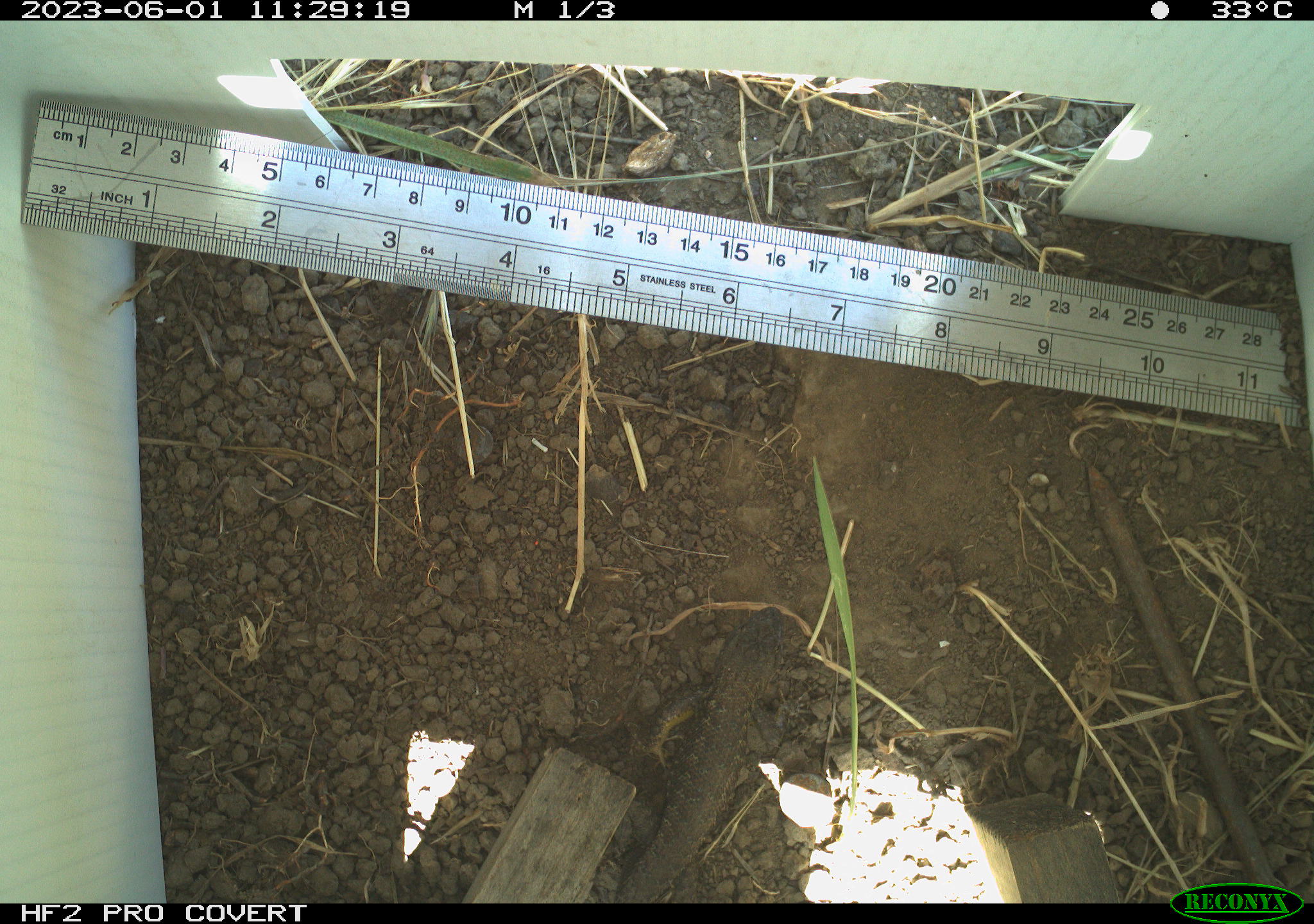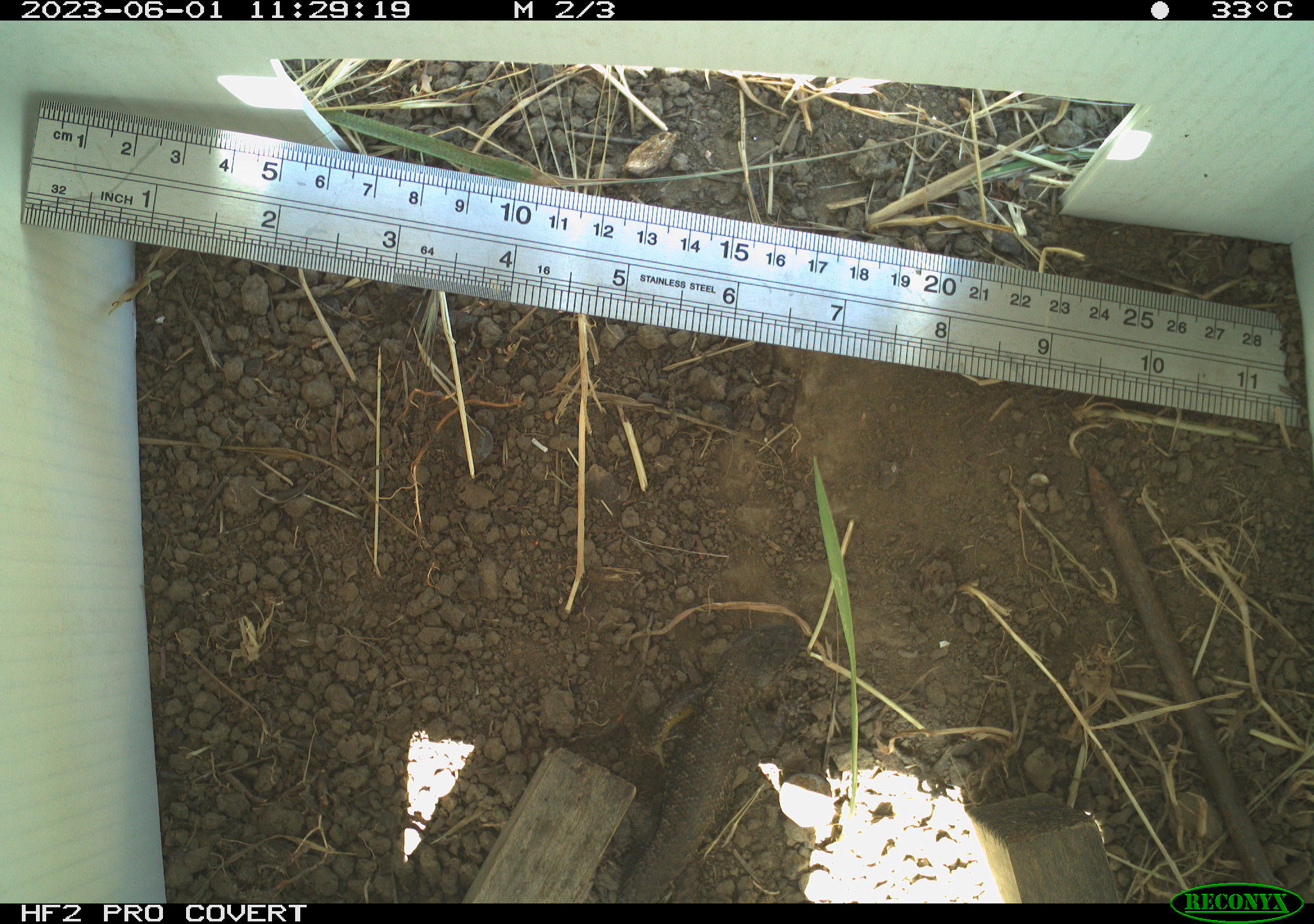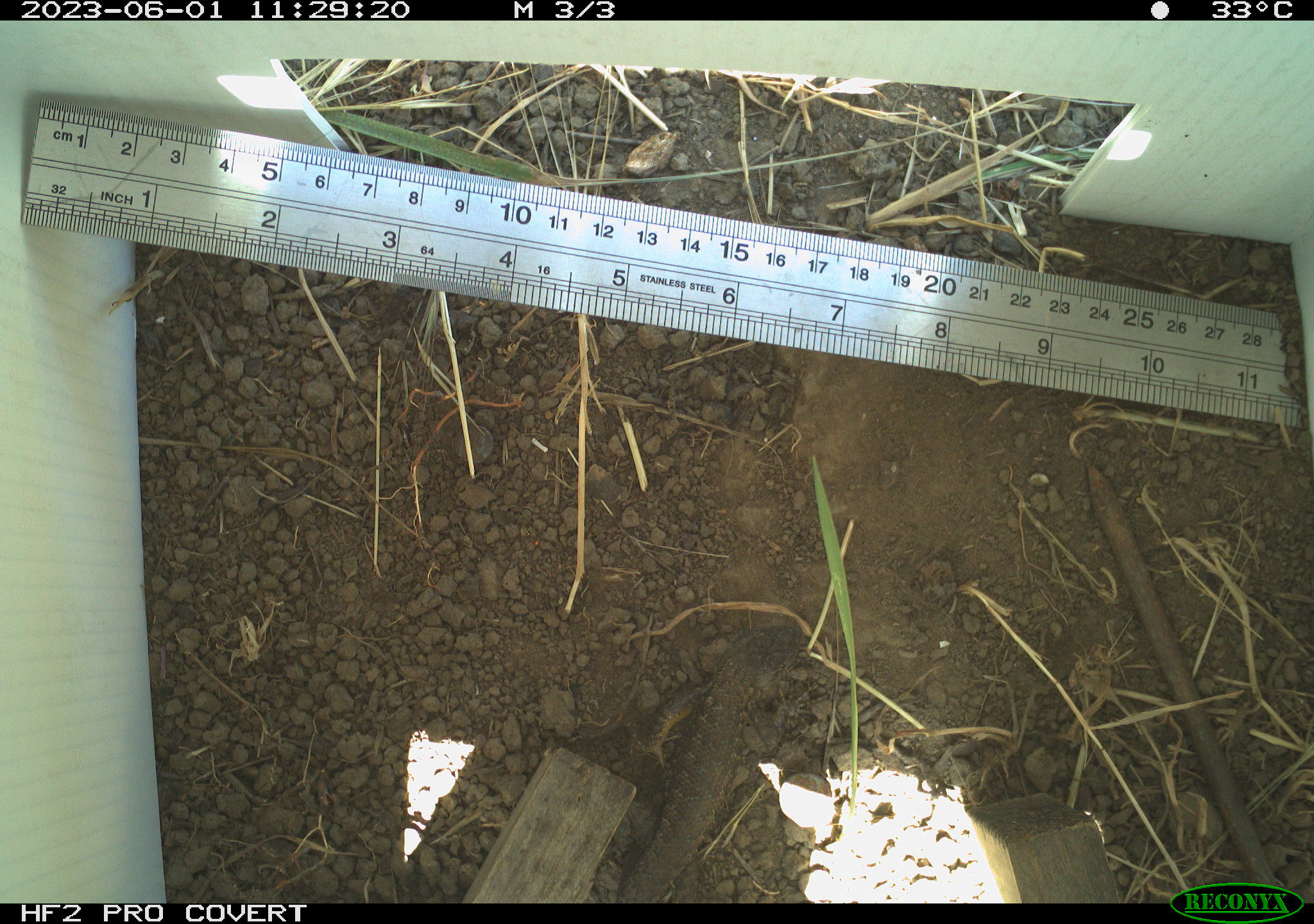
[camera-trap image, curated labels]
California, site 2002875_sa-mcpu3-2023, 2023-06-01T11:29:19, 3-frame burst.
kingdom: Animalia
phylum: Chordata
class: Reptilia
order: Squamata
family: Phrynosomatidae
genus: Sceloporus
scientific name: Sceloporus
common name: spiny lizards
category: sceloporus species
Sceloporus species (spiny lizards) (Sceloporus).